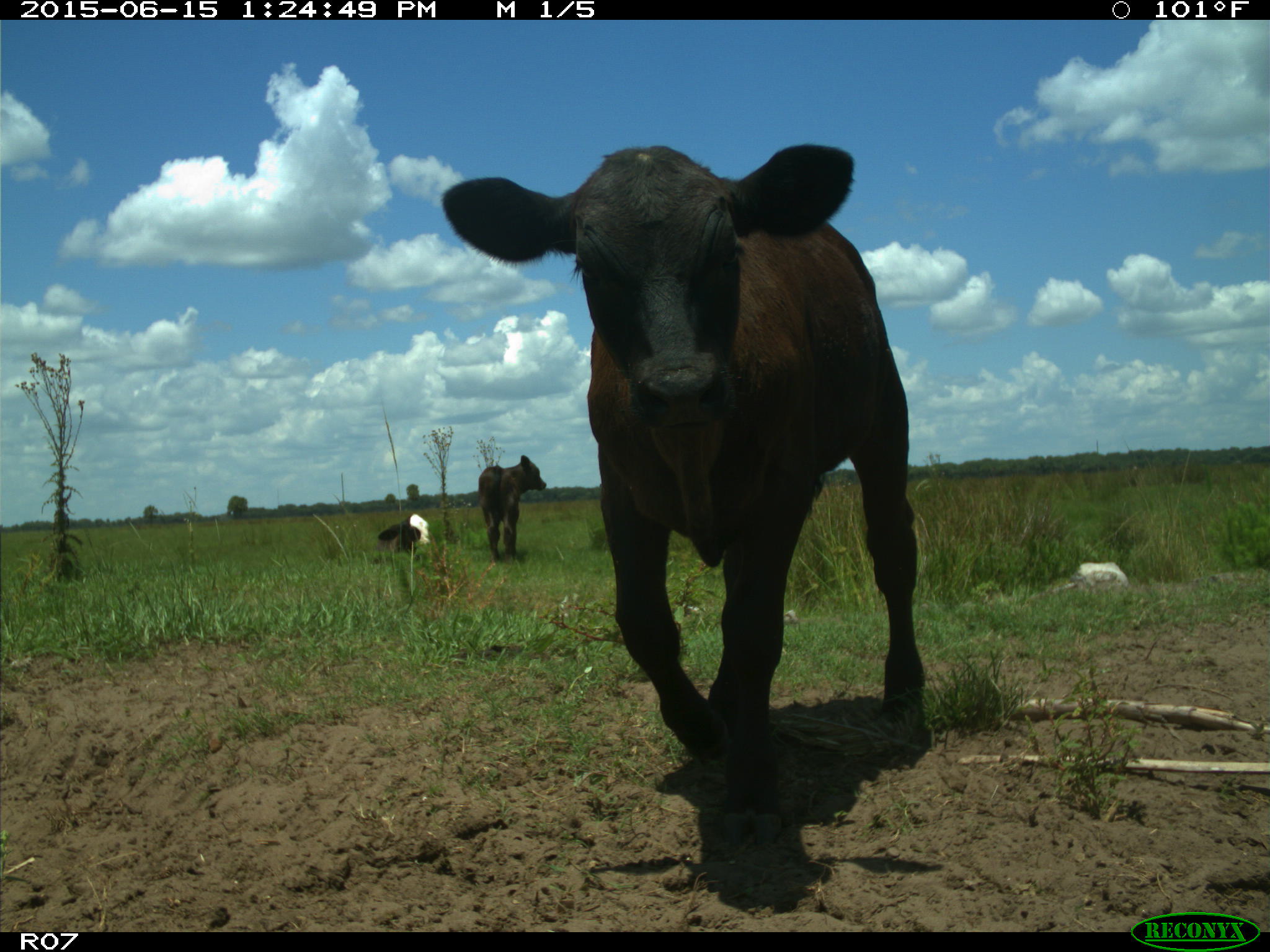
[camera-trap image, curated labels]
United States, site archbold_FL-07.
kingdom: Animalia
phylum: Chordata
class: Mammalia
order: Artiodactyla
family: Bovidae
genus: Bos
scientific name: Bos taurus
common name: domestic cow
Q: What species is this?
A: Bos taurus (domestic cow).